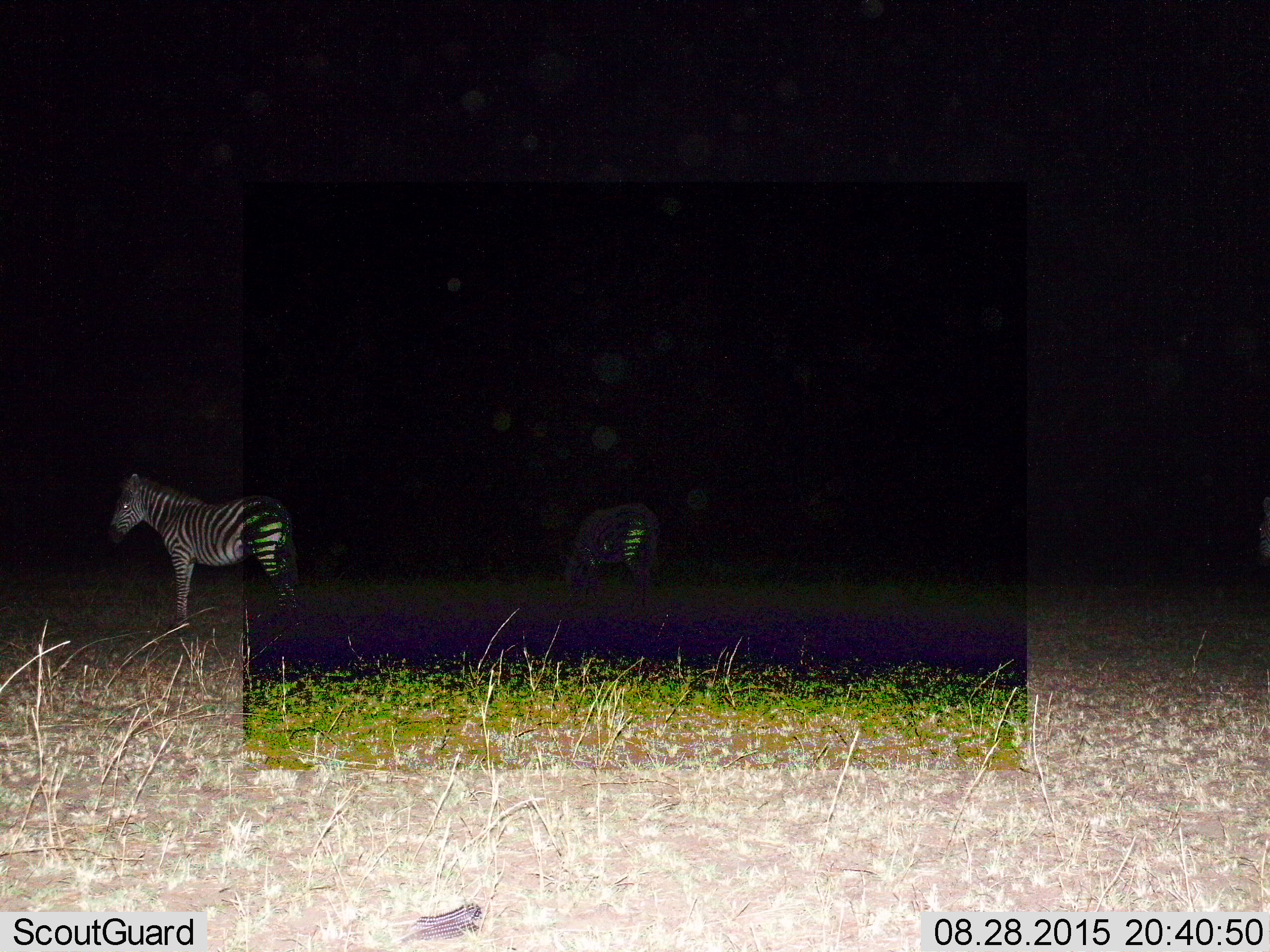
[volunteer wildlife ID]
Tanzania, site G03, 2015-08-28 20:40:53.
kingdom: Animalia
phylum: Chordata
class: Mammalia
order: Perissodactyla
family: Equidae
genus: Equus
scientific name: Equus quagga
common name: plains zebra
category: zebra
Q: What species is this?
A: Zebra (plains zebra) (Equus quagga).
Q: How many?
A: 2.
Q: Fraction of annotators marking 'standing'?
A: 100%.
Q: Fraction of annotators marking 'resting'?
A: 0%.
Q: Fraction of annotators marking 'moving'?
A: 0%.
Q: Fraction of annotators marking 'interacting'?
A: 0%.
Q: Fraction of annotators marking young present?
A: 5%.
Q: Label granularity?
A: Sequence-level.